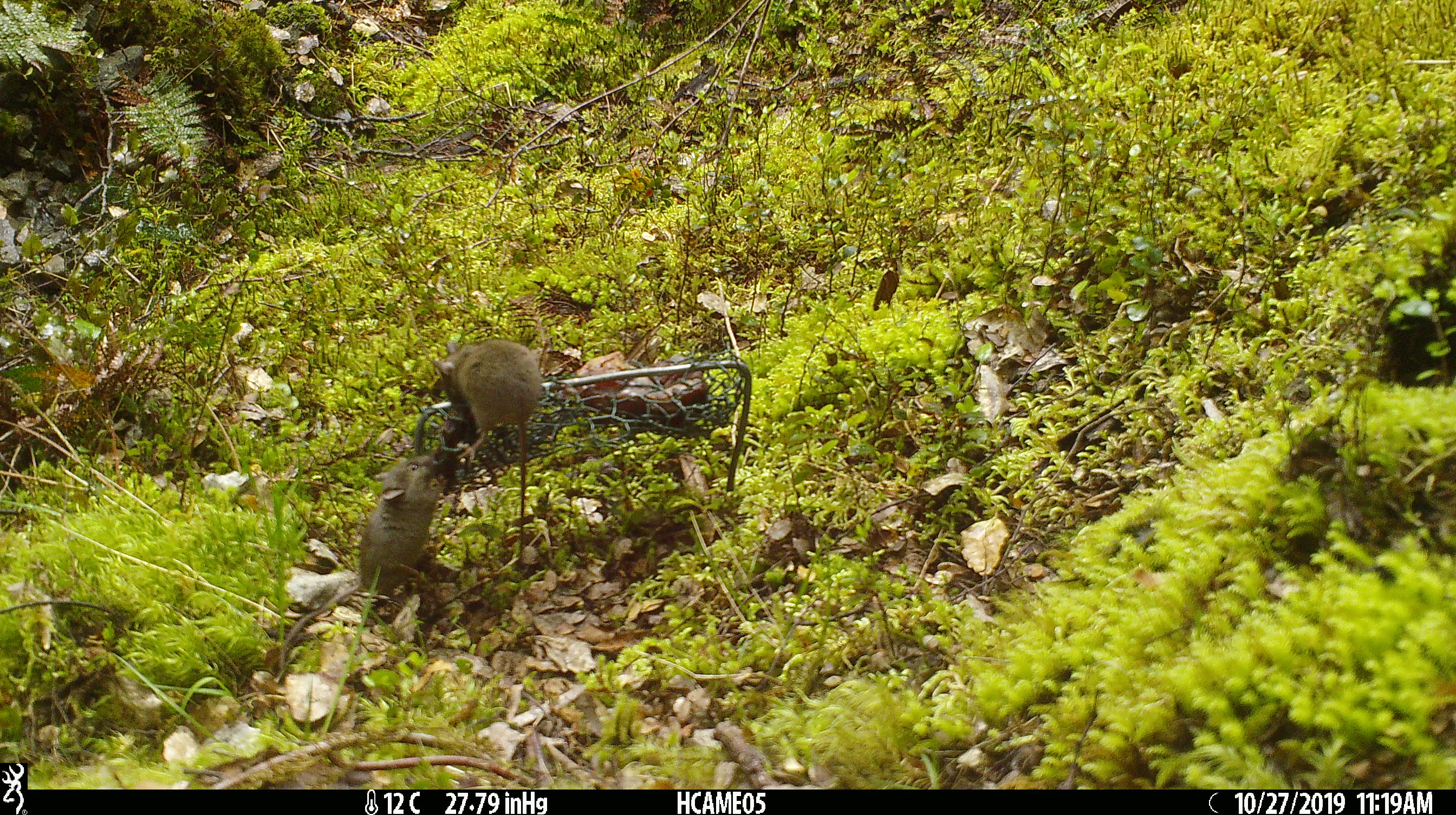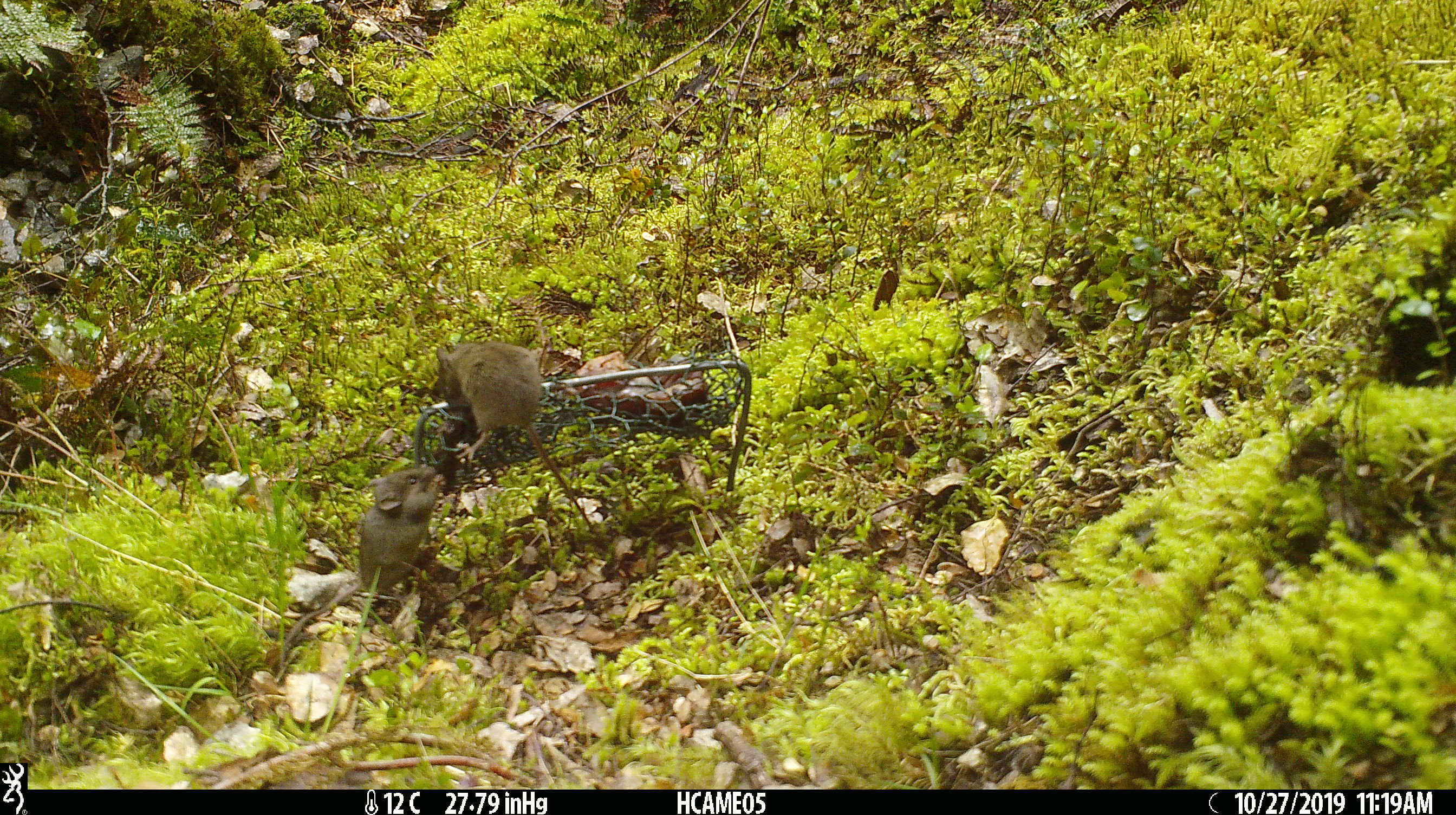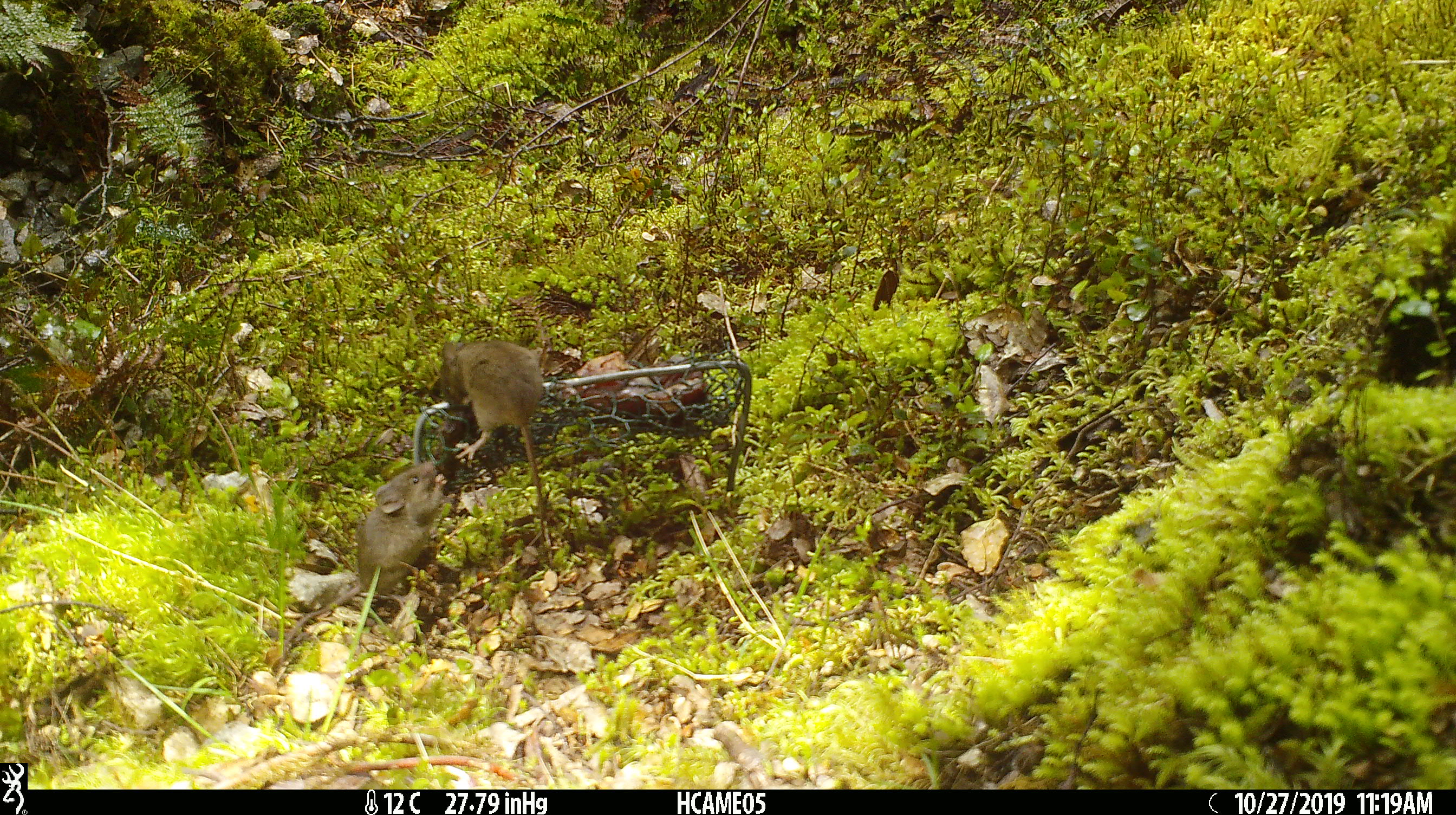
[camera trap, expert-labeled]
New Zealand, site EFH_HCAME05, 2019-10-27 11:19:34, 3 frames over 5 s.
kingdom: Animalia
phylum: Chordata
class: Mammalia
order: Rodentia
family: Muridae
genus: Mus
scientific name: Mus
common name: mouse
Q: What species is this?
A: Mouse (Mus).